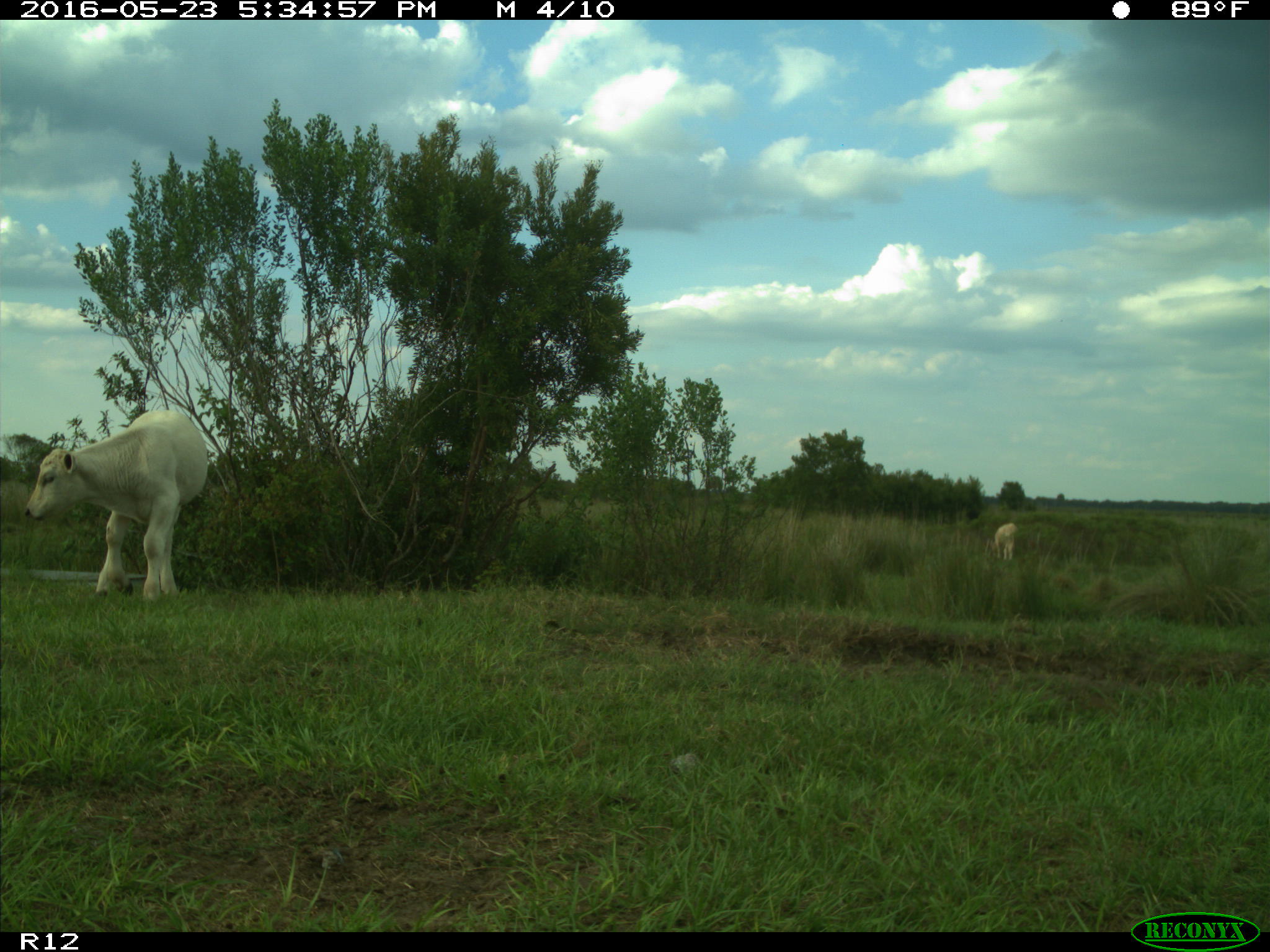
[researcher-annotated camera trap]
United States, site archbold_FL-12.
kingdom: Animalia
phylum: Chordata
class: Mammalia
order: Artiodactyla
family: Bovidae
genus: Bos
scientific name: Bos taurus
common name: domestic cow